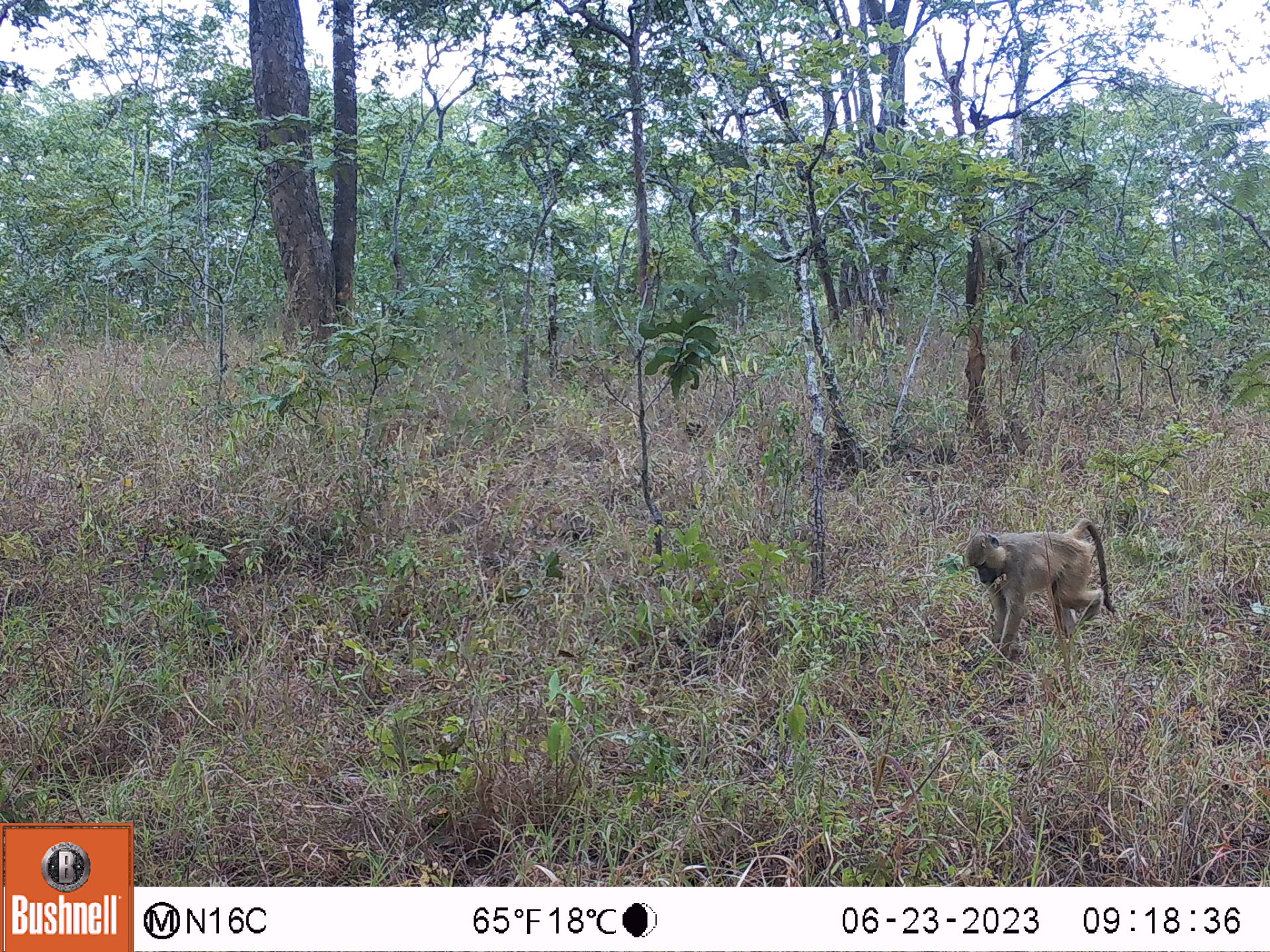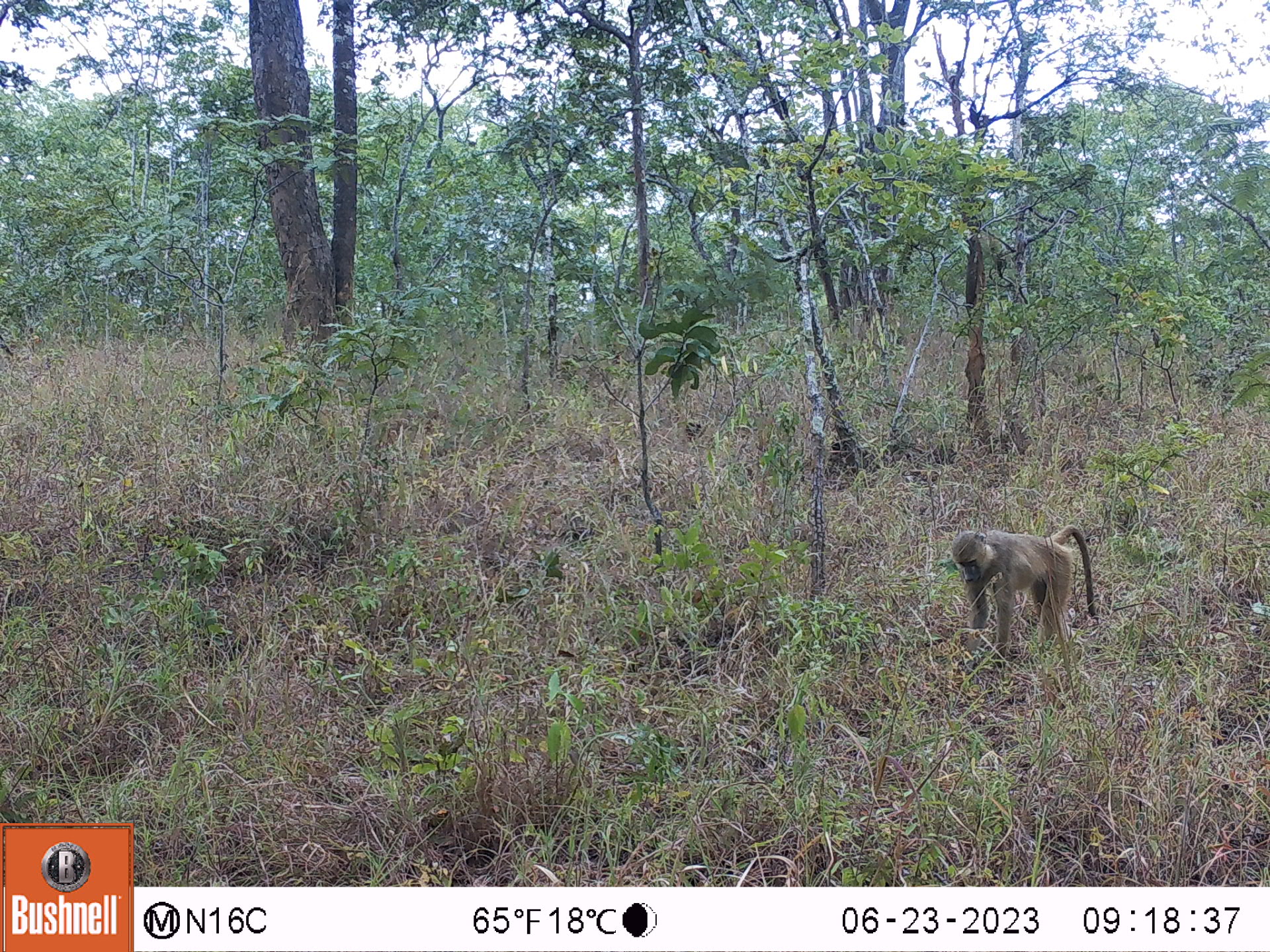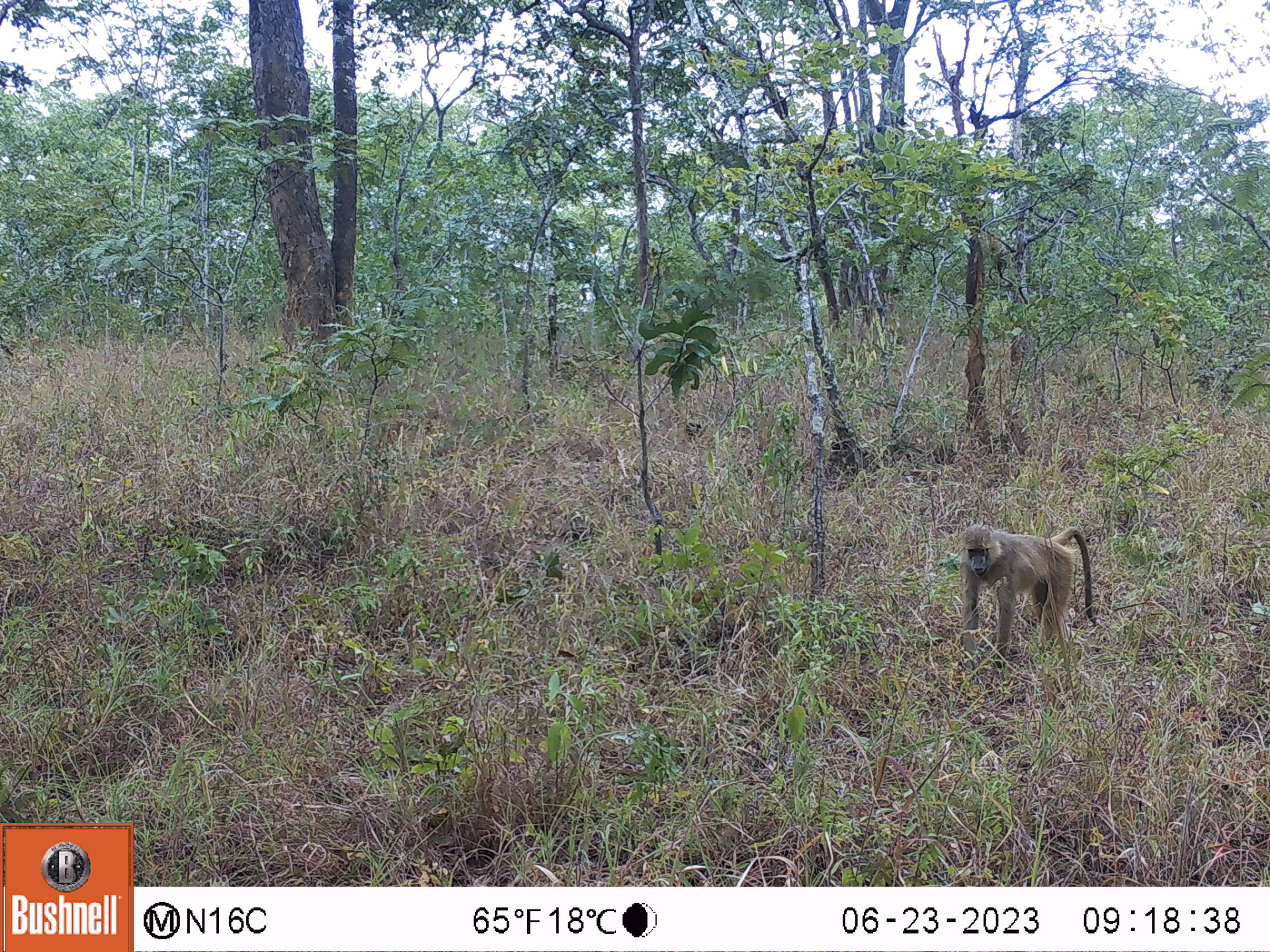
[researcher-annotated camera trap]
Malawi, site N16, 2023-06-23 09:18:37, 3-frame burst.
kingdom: Animalia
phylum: Chordata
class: Mammalia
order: Primates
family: Cercopithecidae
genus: Papio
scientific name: Papio cynocephalus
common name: yellow baboon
Yellow baboon (Papio cynocephalus), count 1.